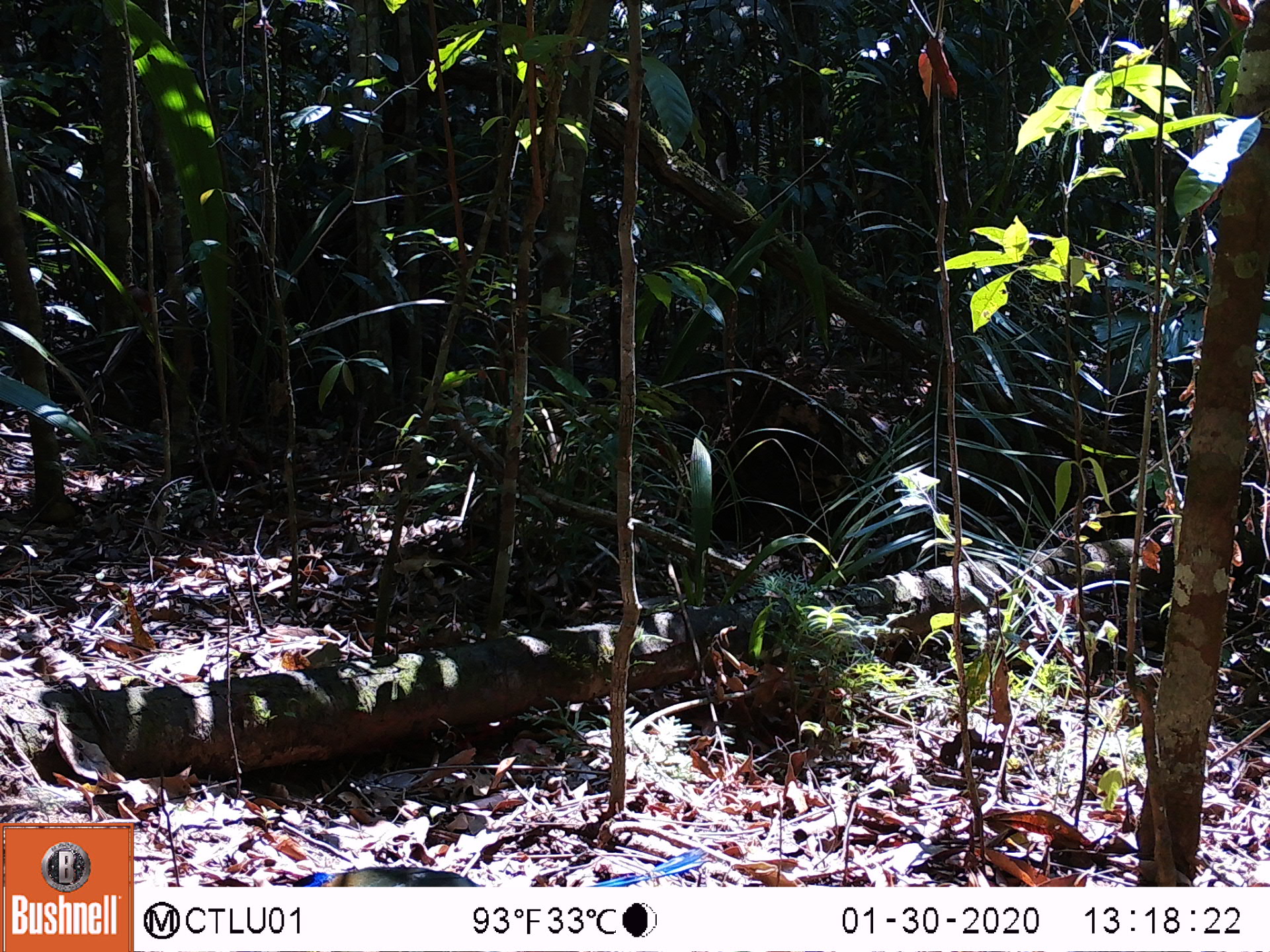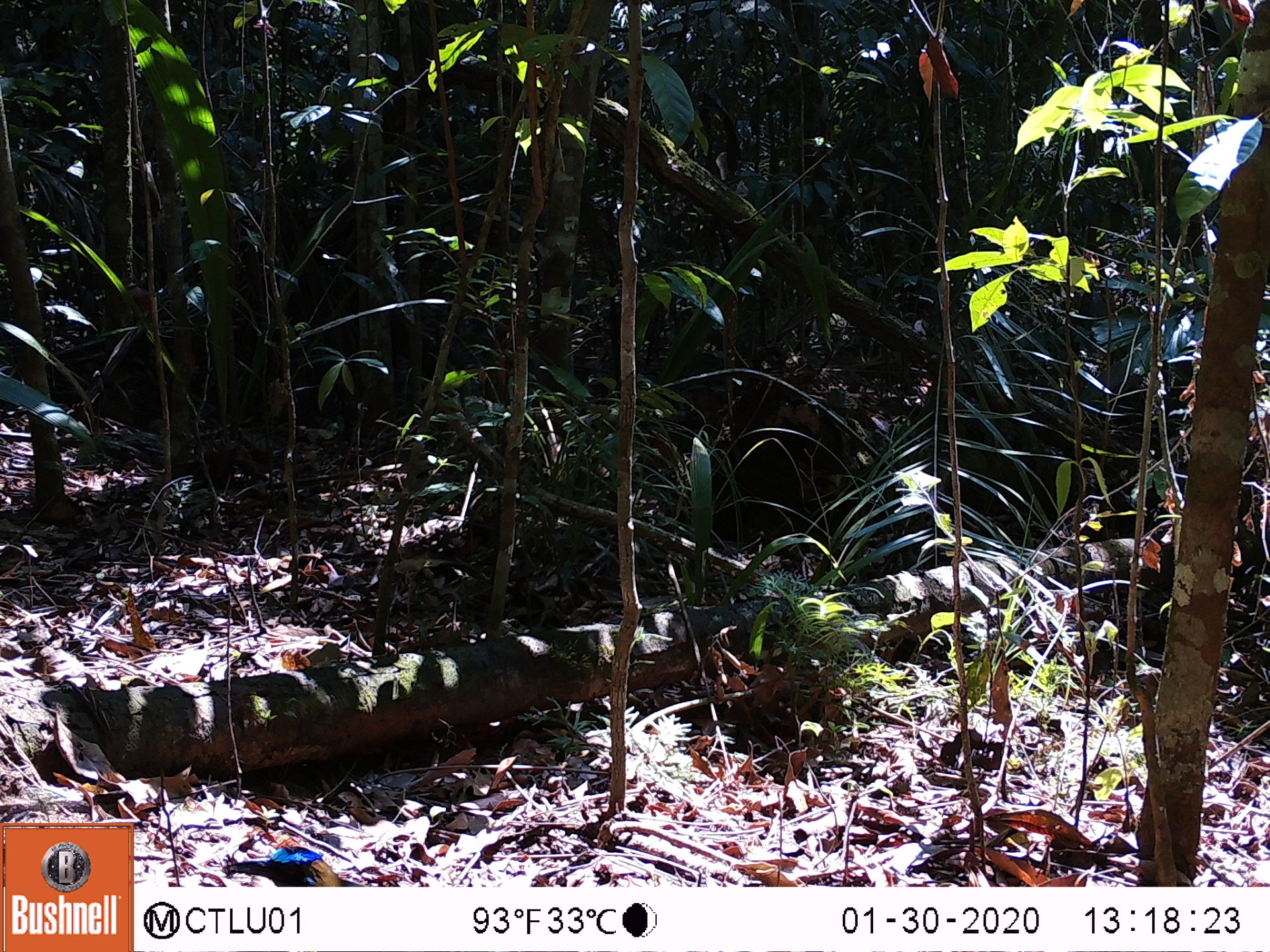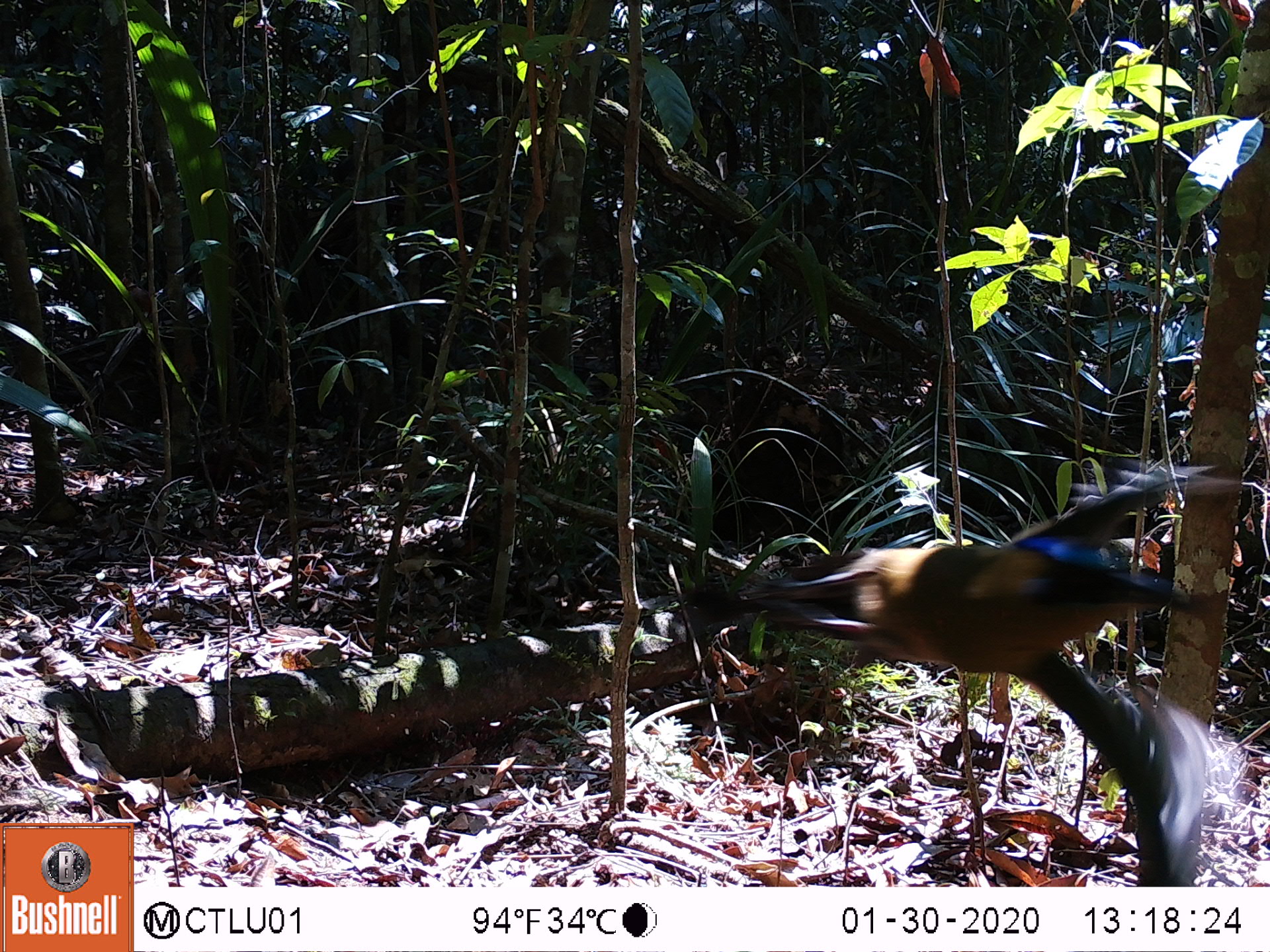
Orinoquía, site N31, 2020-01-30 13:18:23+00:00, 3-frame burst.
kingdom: Animalia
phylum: Chordata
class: Aves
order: Coraciiformes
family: Momotidae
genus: Momotus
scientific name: Momotus momota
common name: amazonian motmot